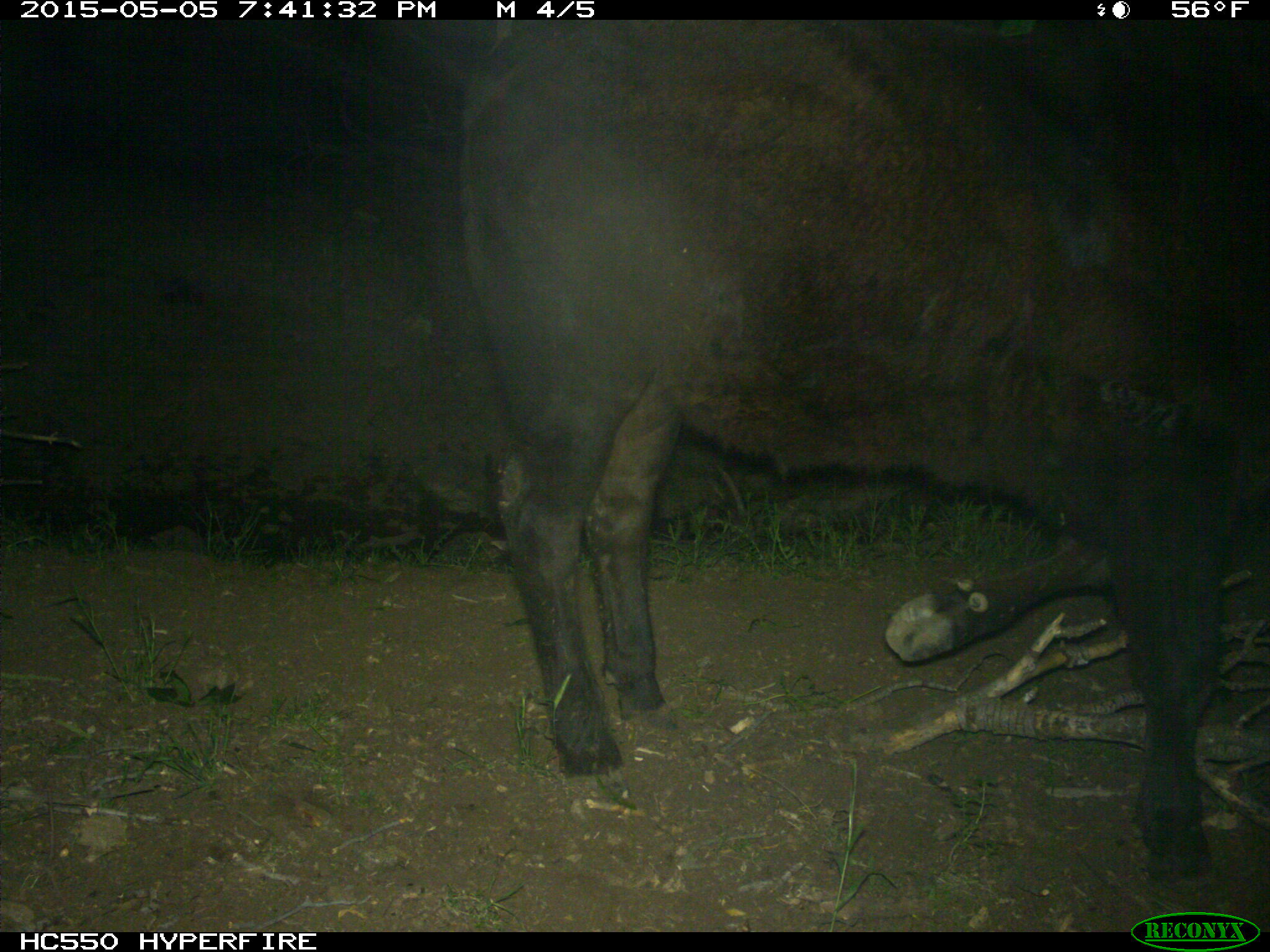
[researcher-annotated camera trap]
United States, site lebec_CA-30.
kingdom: Animalia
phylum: Chordata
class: Mammalia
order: Artiodactyla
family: Bovidae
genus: Bos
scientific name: Bos taurus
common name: domestic cow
Bos taurus (domestic cow).